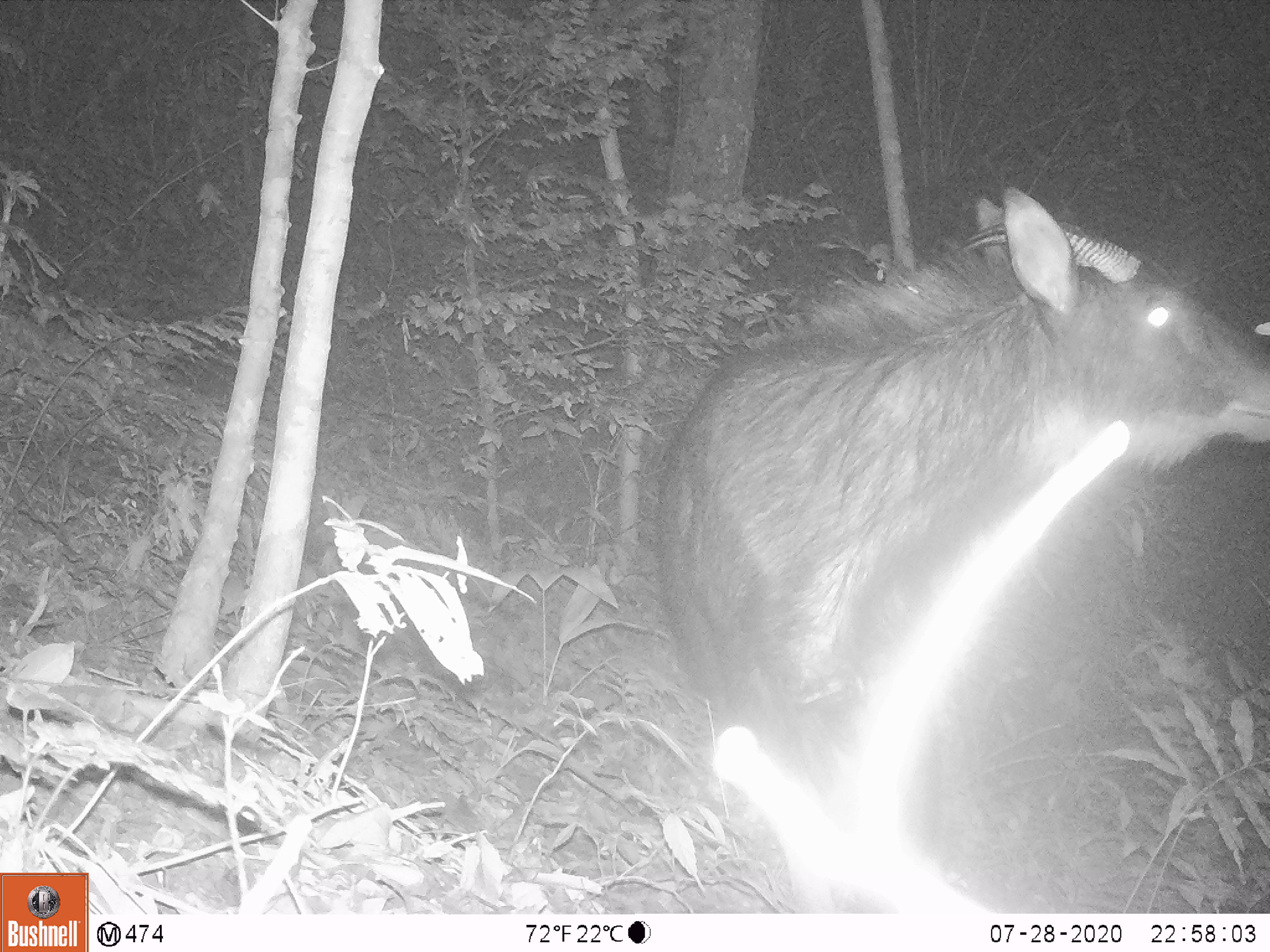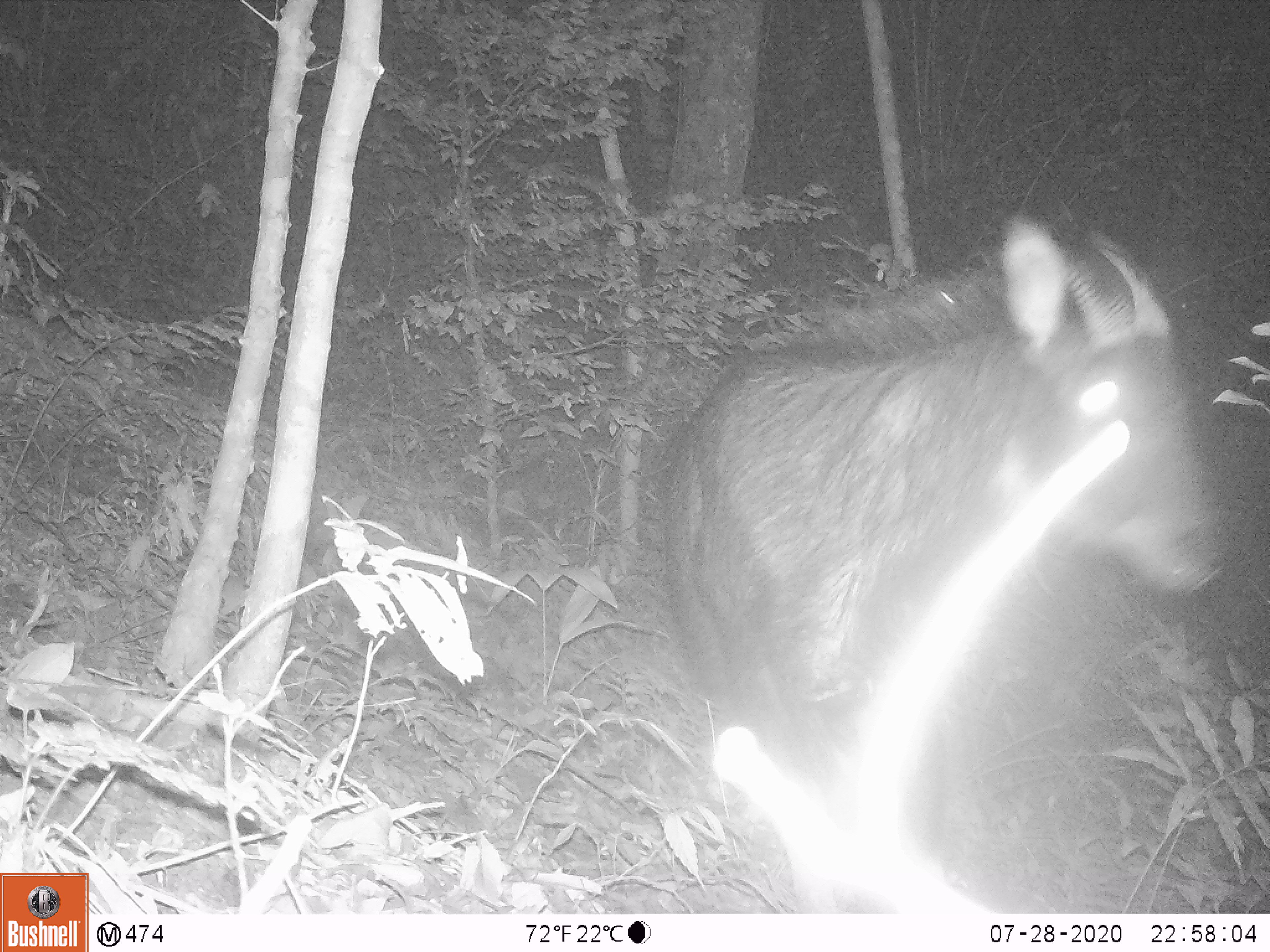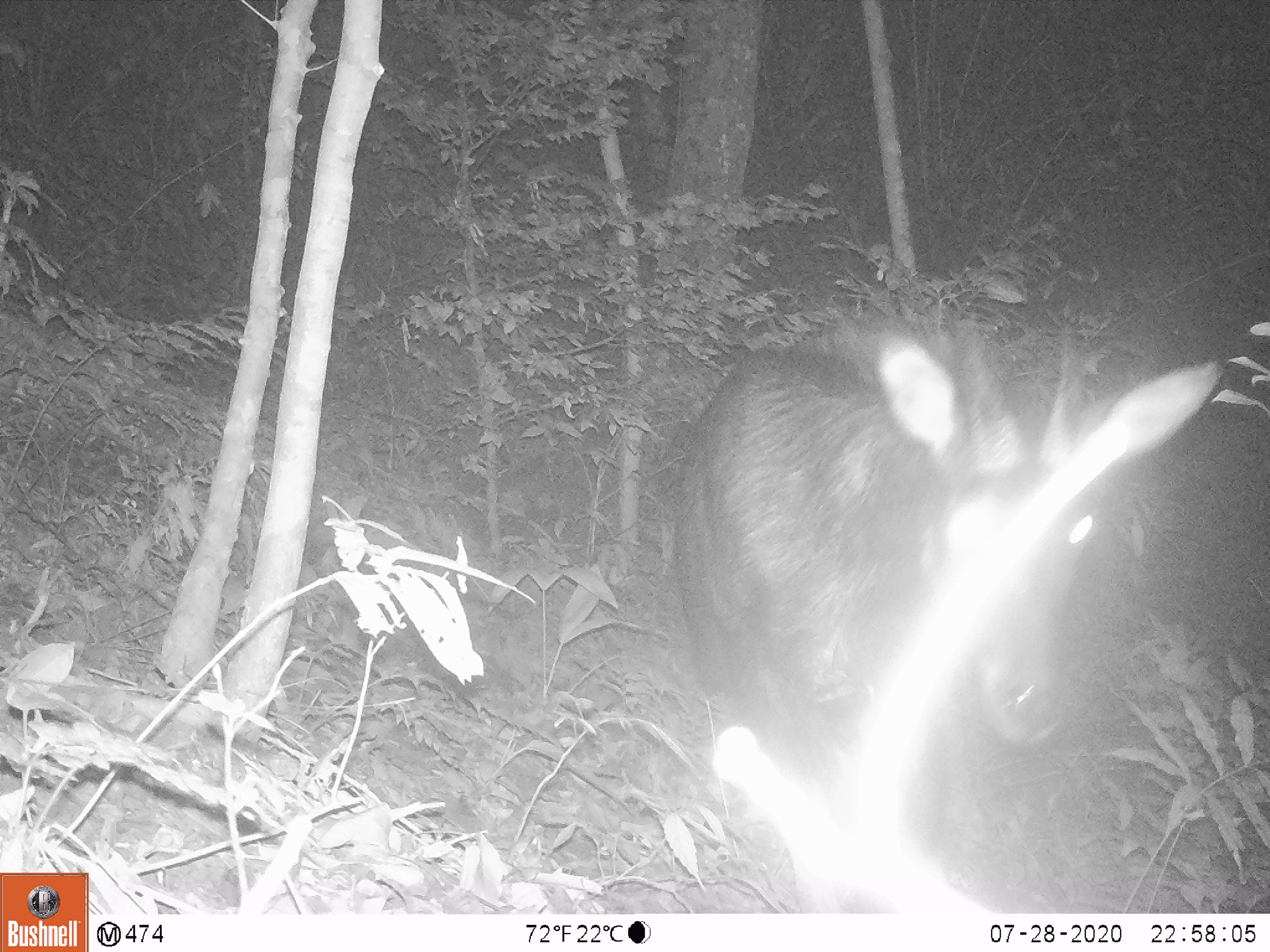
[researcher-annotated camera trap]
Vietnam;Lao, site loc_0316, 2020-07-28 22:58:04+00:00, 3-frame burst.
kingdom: Animalia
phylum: Chordata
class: Mammalia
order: Artiodactyla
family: Bovidae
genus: Capricornis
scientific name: Capricornis sumatraensis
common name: chinese serow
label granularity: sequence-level